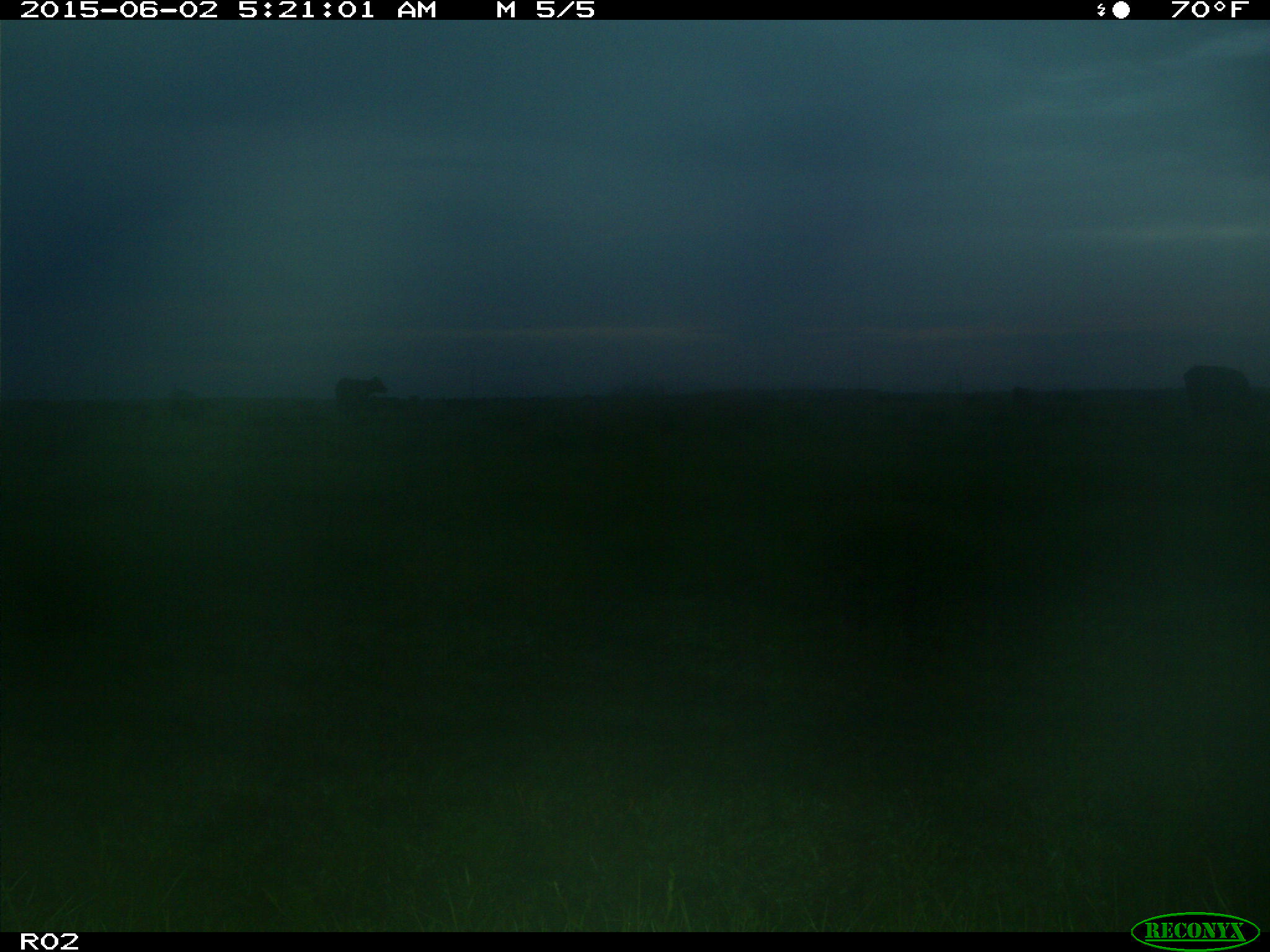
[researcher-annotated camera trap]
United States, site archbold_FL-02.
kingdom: Animalia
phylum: Chordata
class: Mammalia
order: Artiodactyla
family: Bovidae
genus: Bos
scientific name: Bos taurus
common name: domestic cow